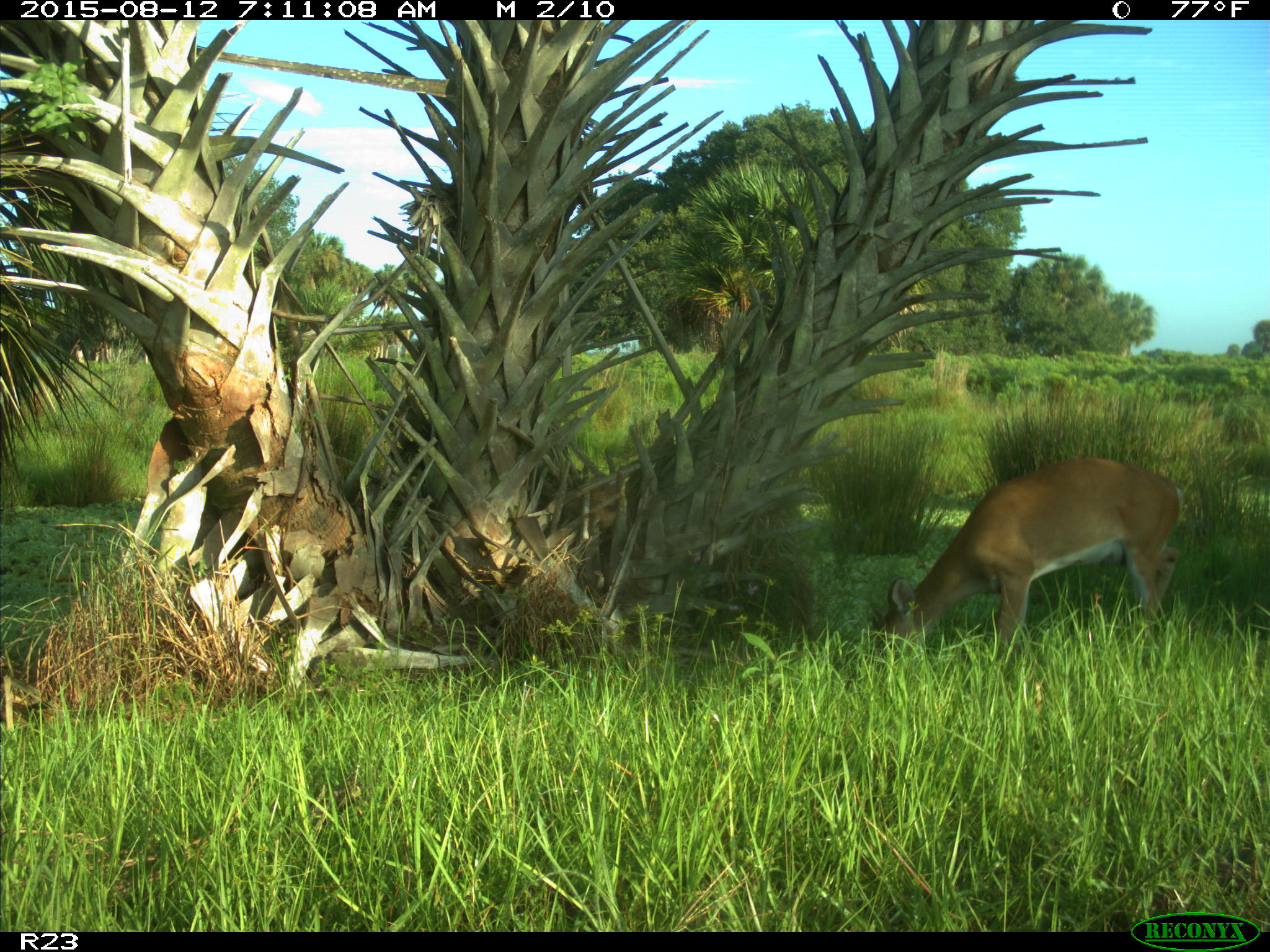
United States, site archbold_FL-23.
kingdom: Animalia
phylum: Chordata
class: Mammalia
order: Artiodactyla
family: Cervidae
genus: Odocoileus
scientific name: Odocoileus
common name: deer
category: unidentified deer